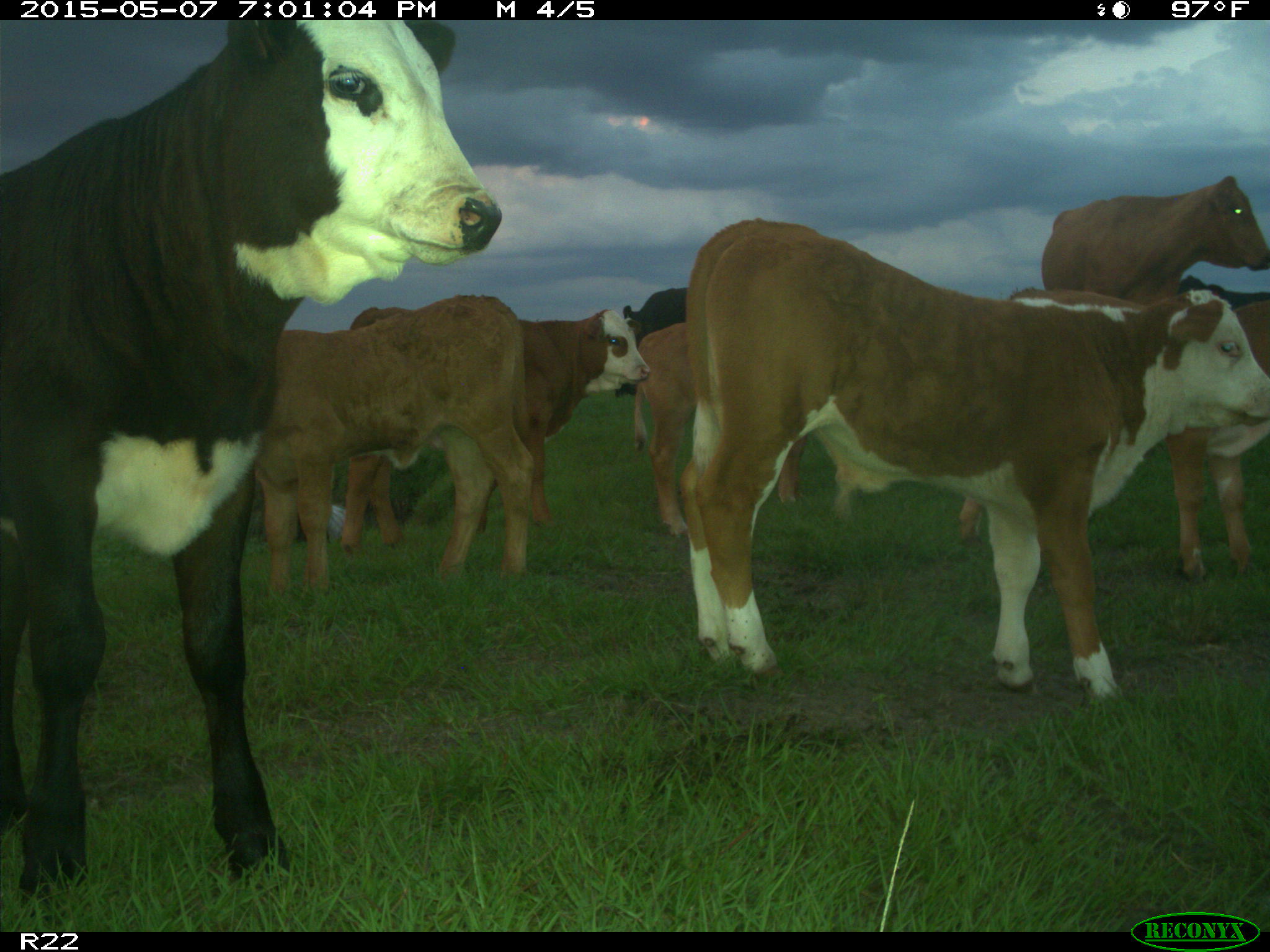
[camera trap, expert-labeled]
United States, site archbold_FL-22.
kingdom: Animalia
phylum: Chordata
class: Mammalia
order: Artiodactyla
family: Bovidae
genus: Bos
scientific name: Bos taurus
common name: domestic cow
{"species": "Bos taurus (domestic cow)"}